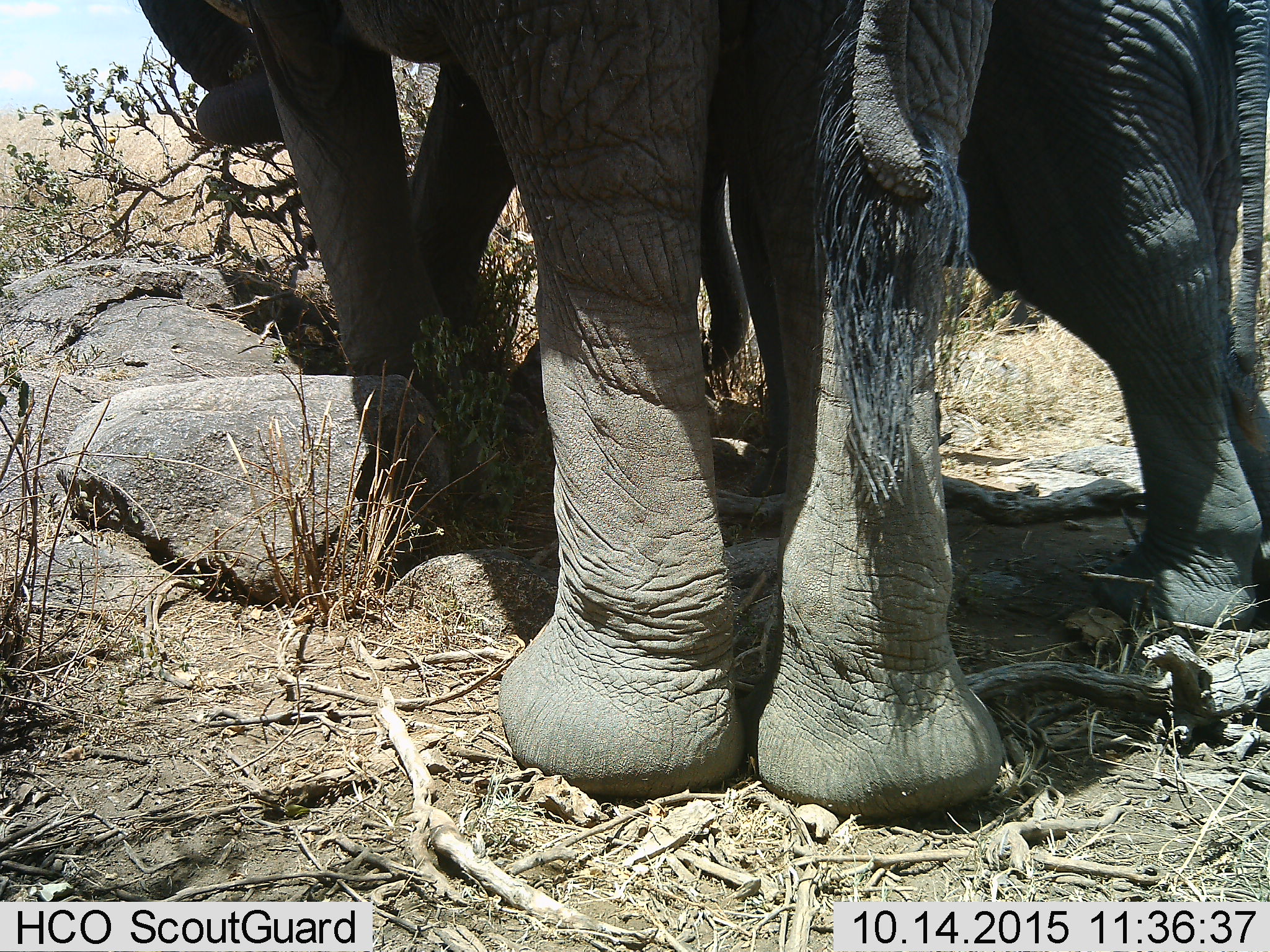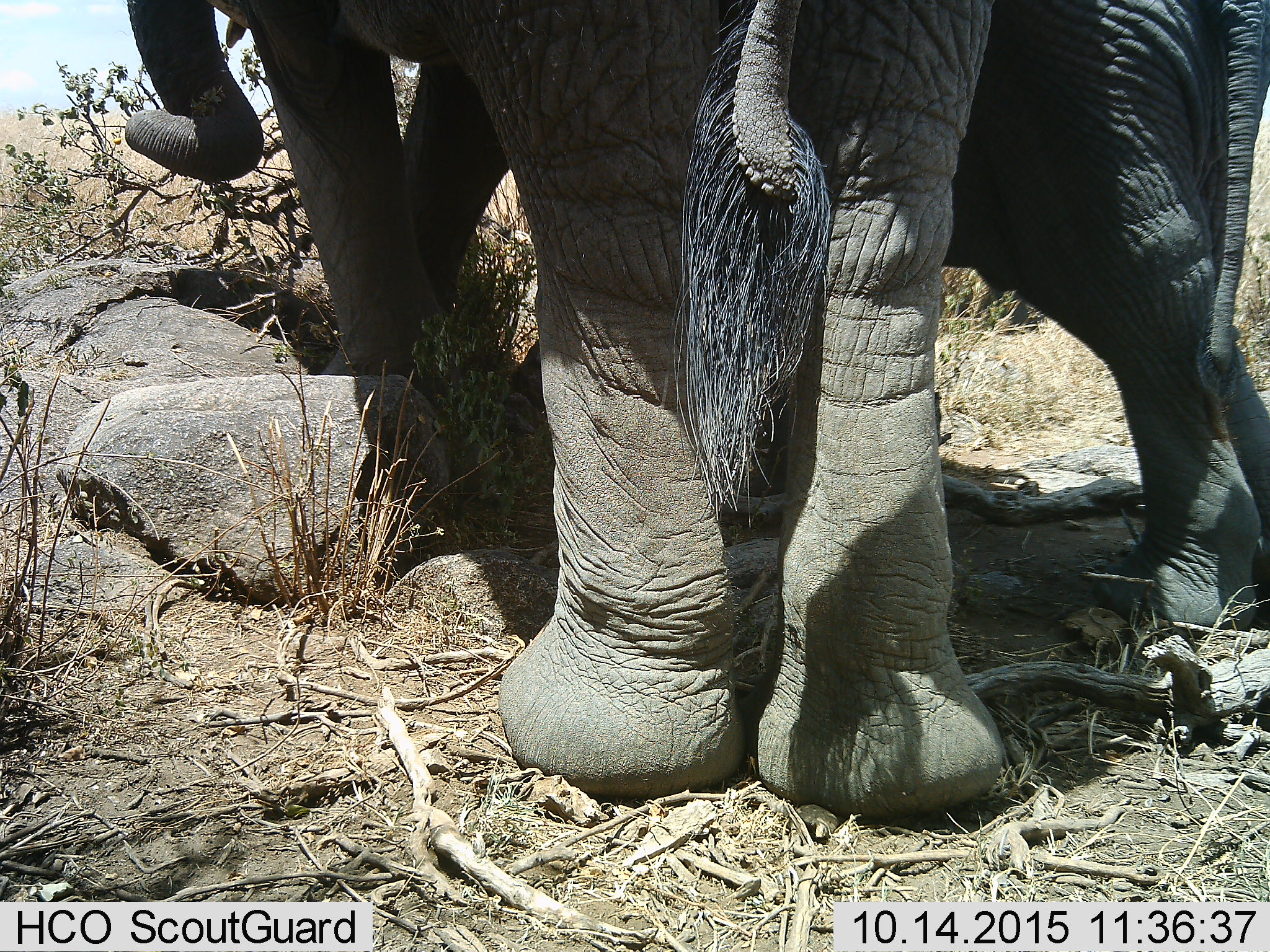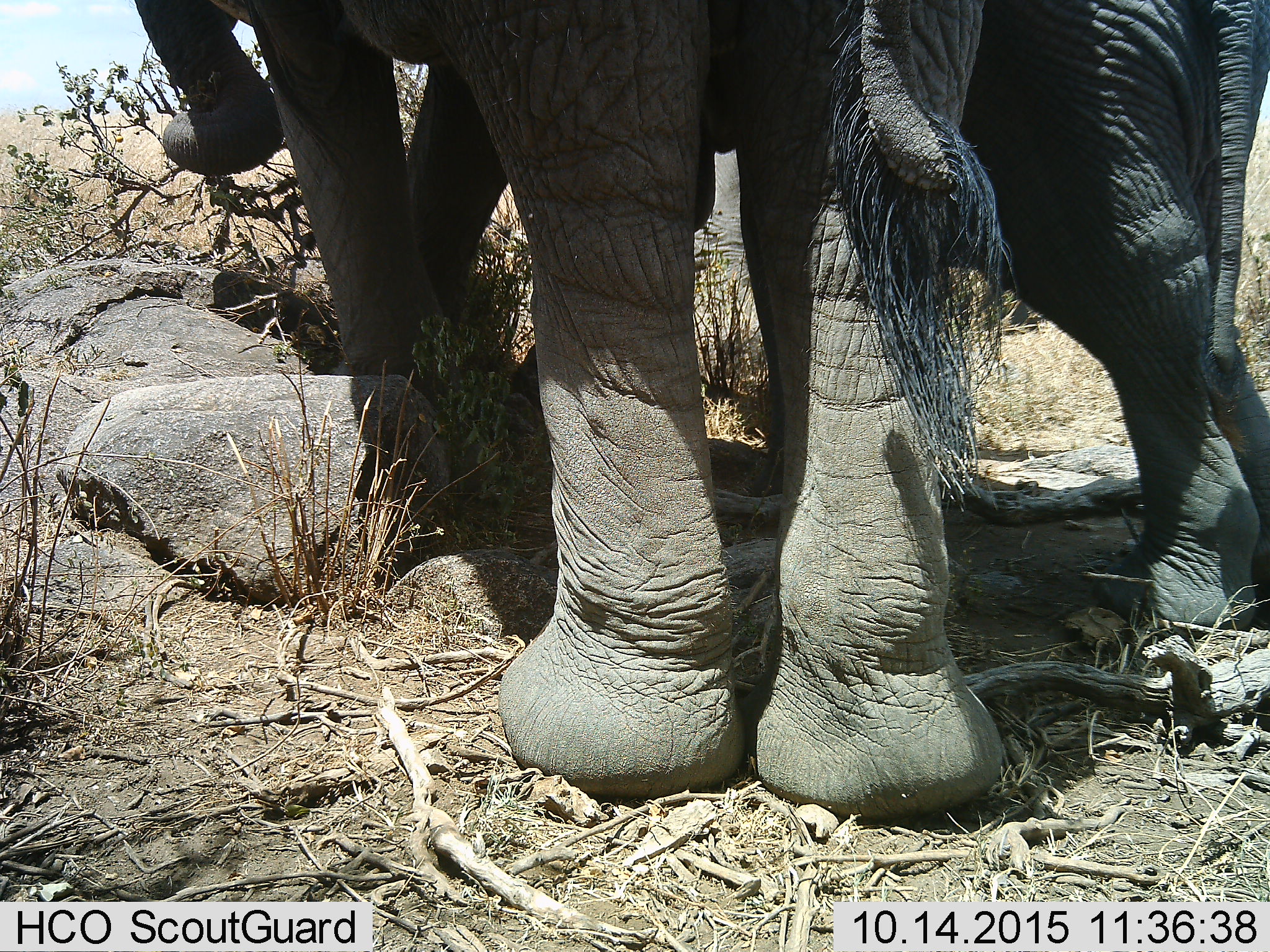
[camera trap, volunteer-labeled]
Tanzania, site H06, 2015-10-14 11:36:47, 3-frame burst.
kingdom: Animalia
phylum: Chordata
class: Mammalia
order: Proboscidea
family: Elephantidae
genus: Loxodonta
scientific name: Loxodonta africana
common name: african bush elephant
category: elephant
Elephant (african bush elephant) (Loxodonta africana), count 2. Behavior (volunteer vote fractions): standing 90%, resting 0%, moving 10%, interacting 10%. Young present (vote fraction): 20%. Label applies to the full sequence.